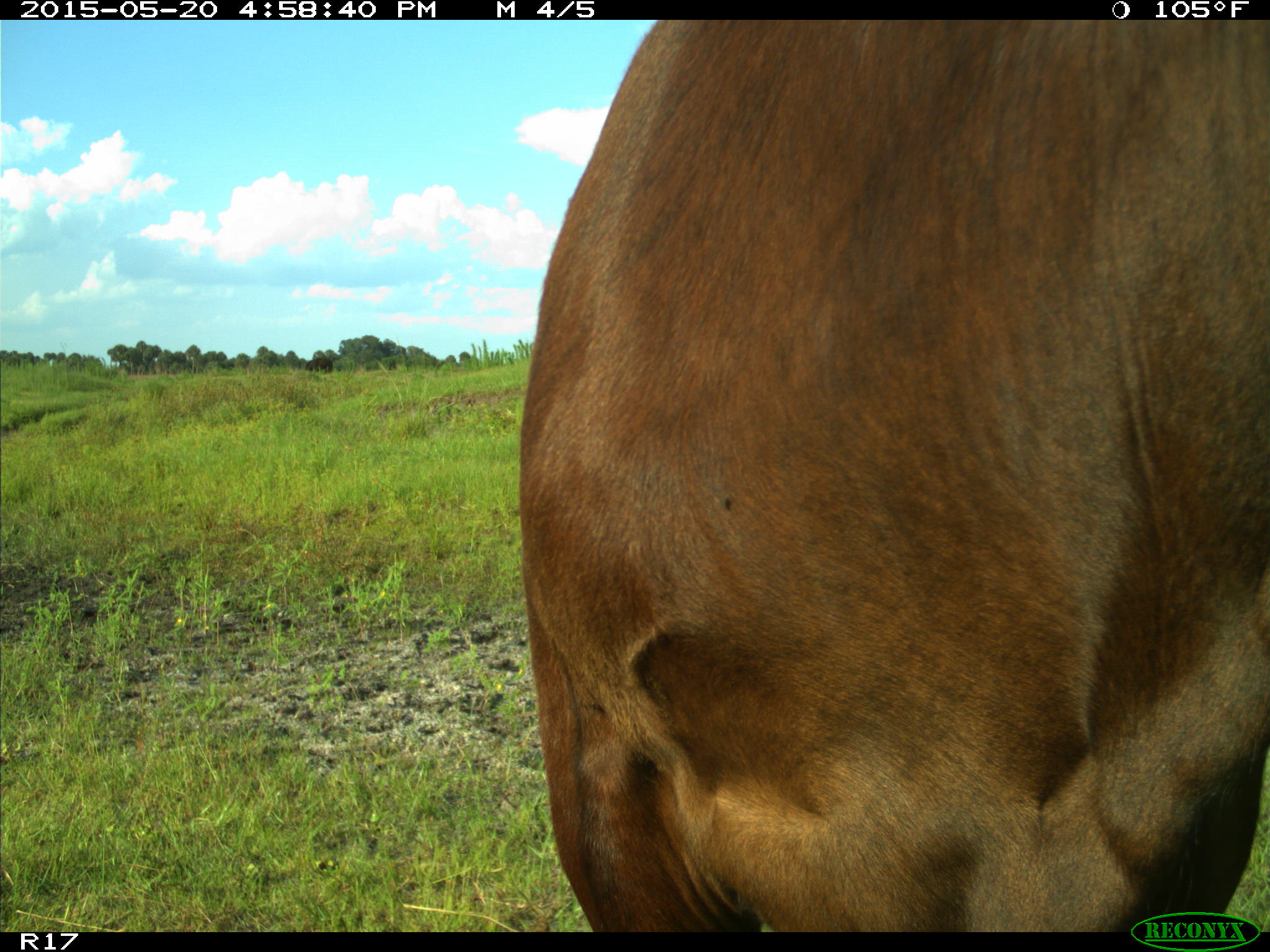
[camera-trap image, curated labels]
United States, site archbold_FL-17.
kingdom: Animalia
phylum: Chordata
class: Mammalia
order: Artiodactyla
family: Bovidae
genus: Bos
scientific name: Bos taurus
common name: domestic cow